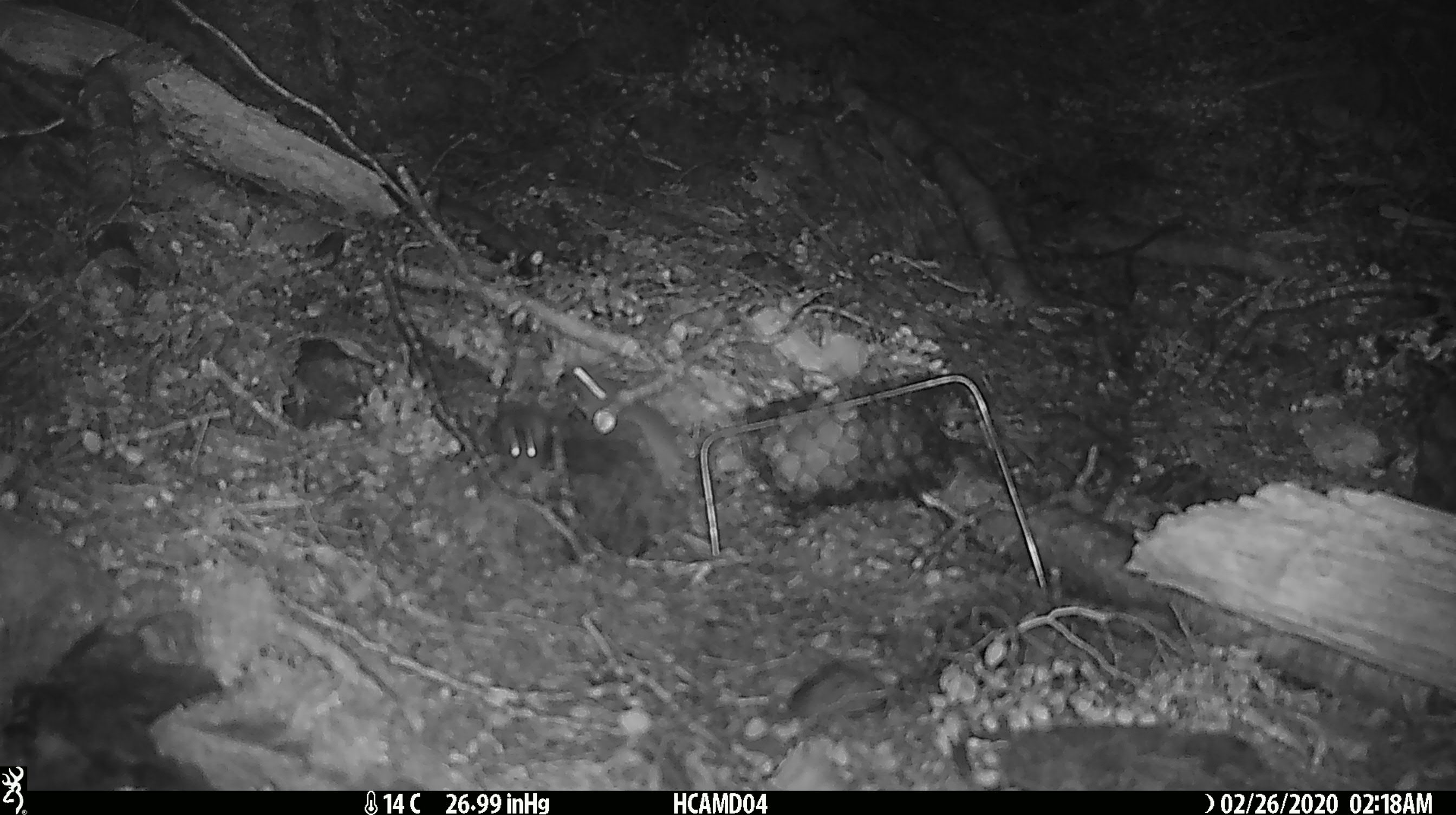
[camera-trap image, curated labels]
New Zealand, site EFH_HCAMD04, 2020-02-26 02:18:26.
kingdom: Animalia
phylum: Chordata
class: Mammalia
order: Rodentia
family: Muridae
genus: Mus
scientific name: Mus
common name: mouse